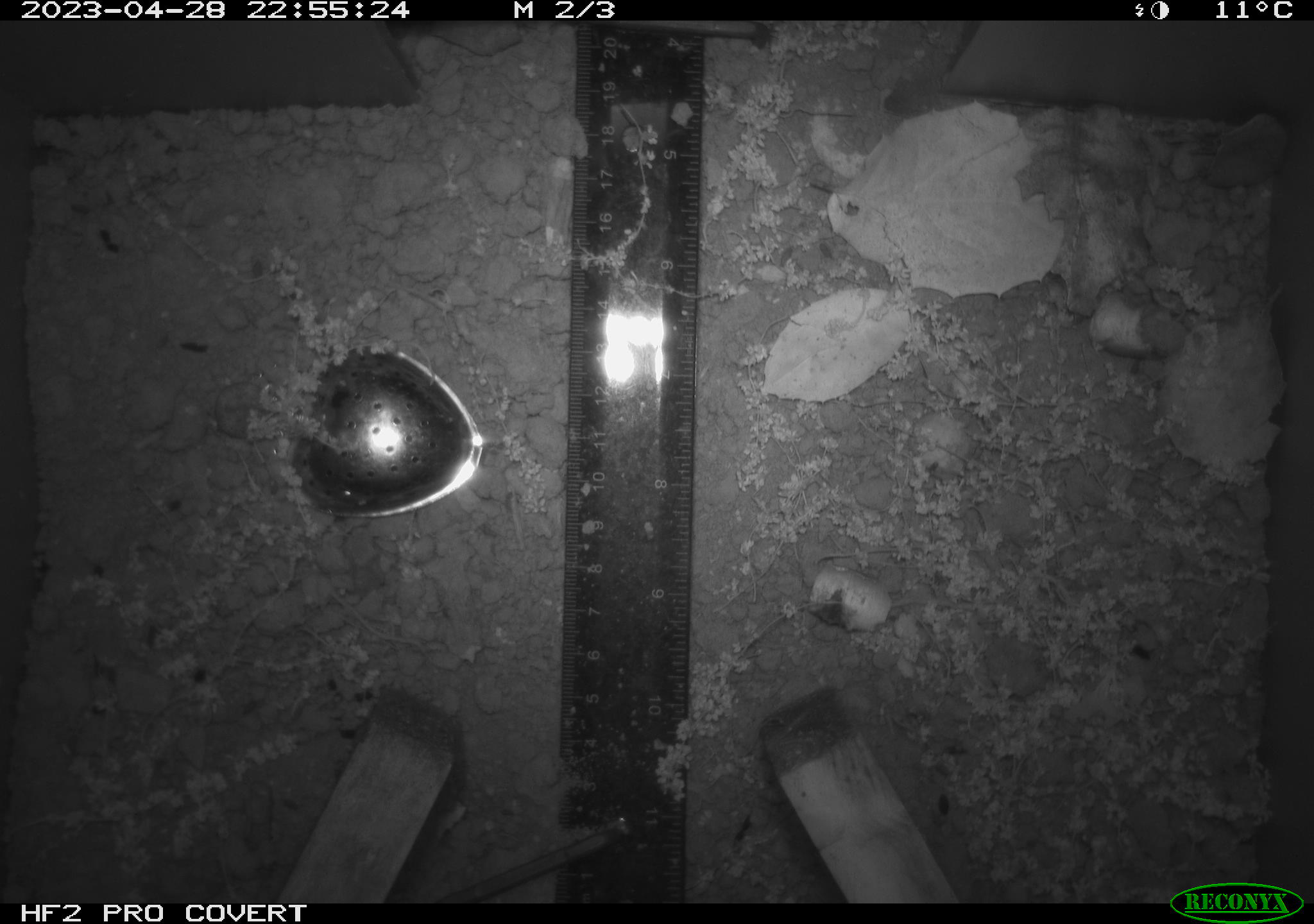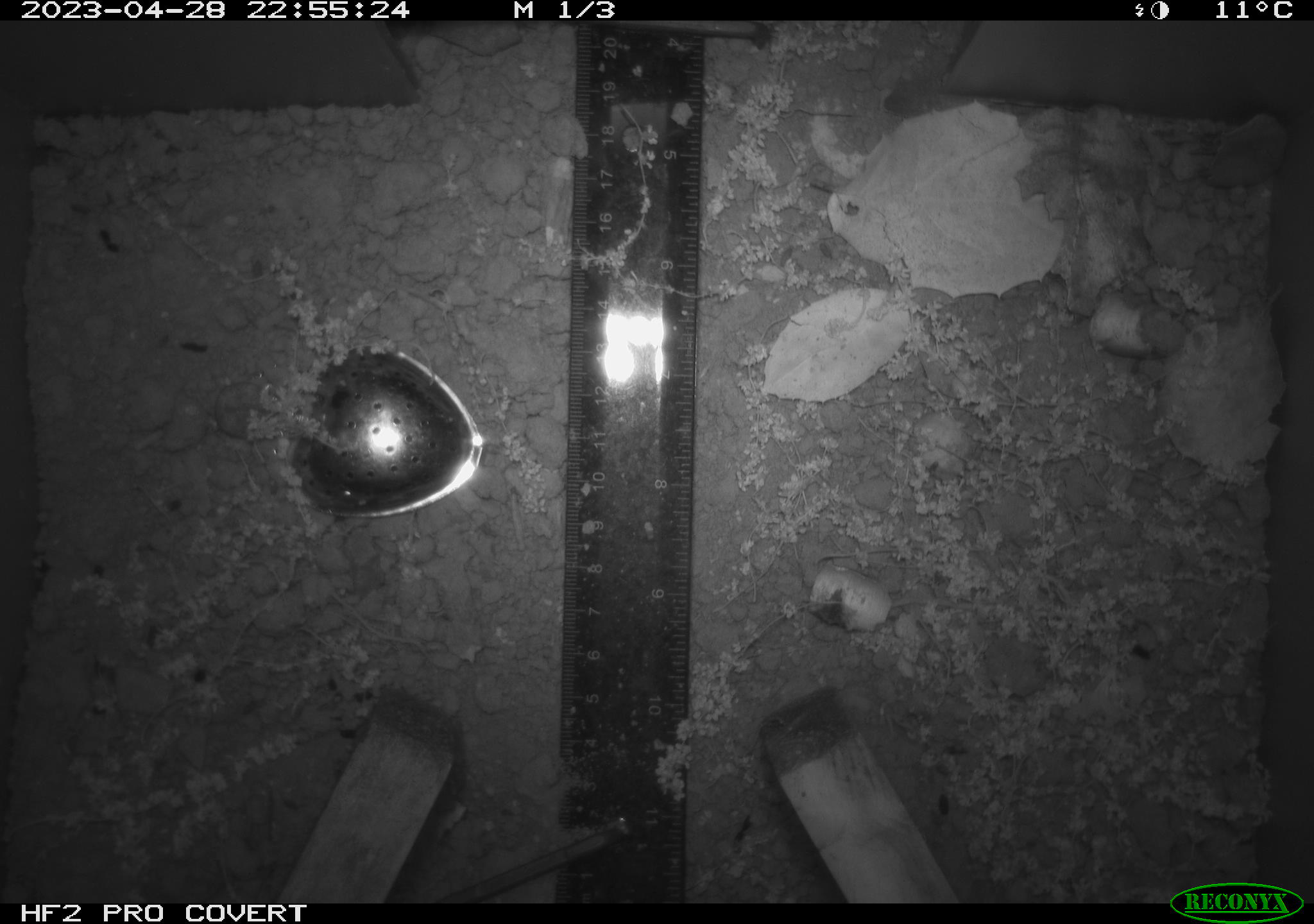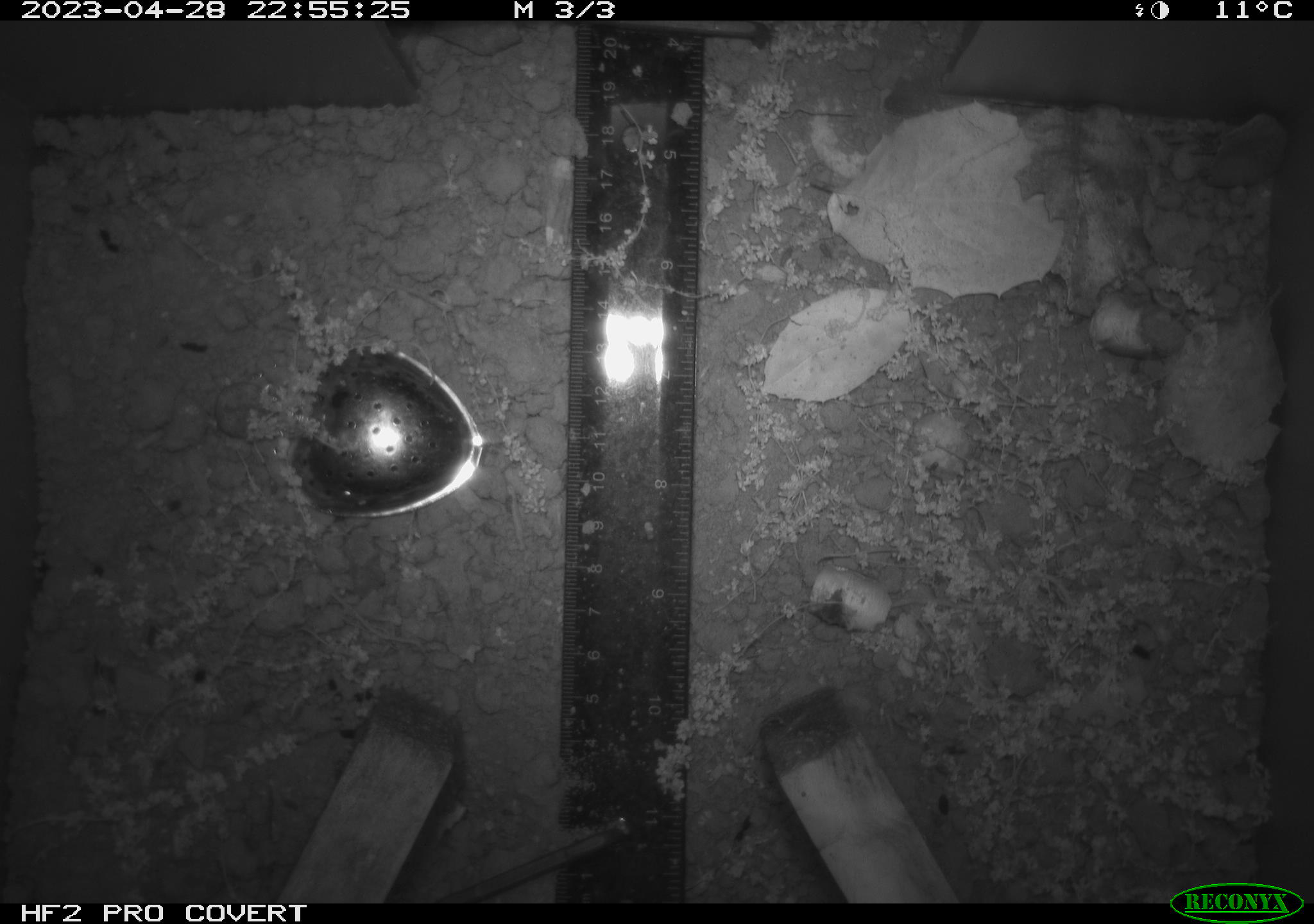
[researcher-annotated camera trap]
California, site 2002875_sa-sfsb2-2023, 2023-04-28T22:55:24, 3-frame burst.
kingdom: Animalia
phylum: Chordata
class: Mammalia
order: Rodentia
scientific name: Rodentia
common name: mouse species